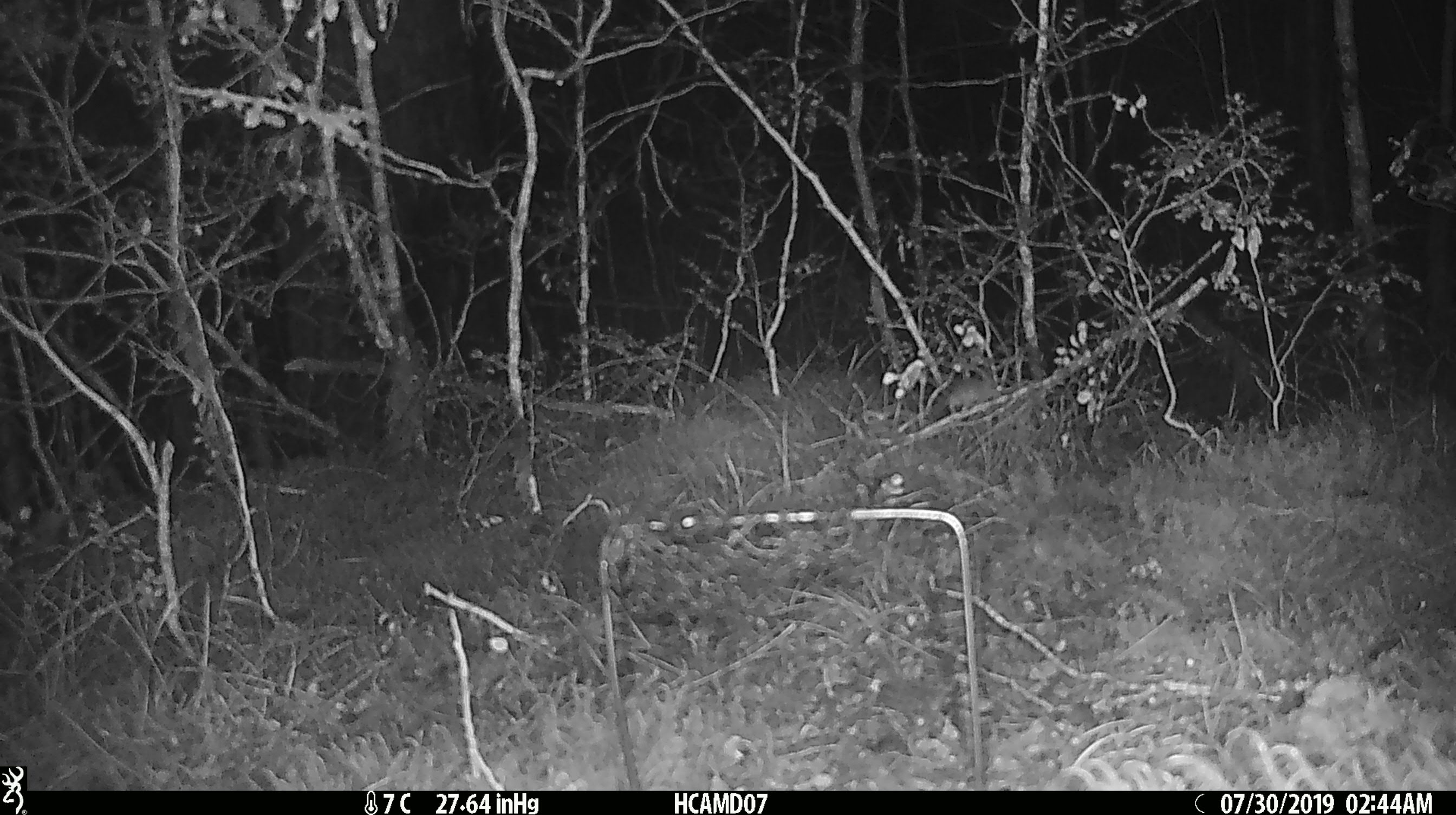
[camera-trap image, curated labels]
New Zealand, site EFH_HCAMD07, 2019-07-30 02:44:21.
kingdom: Animalia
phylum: Chordata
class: Mammalia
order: Rodentia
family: Muridae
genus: Mus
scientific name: Mus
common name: mouse